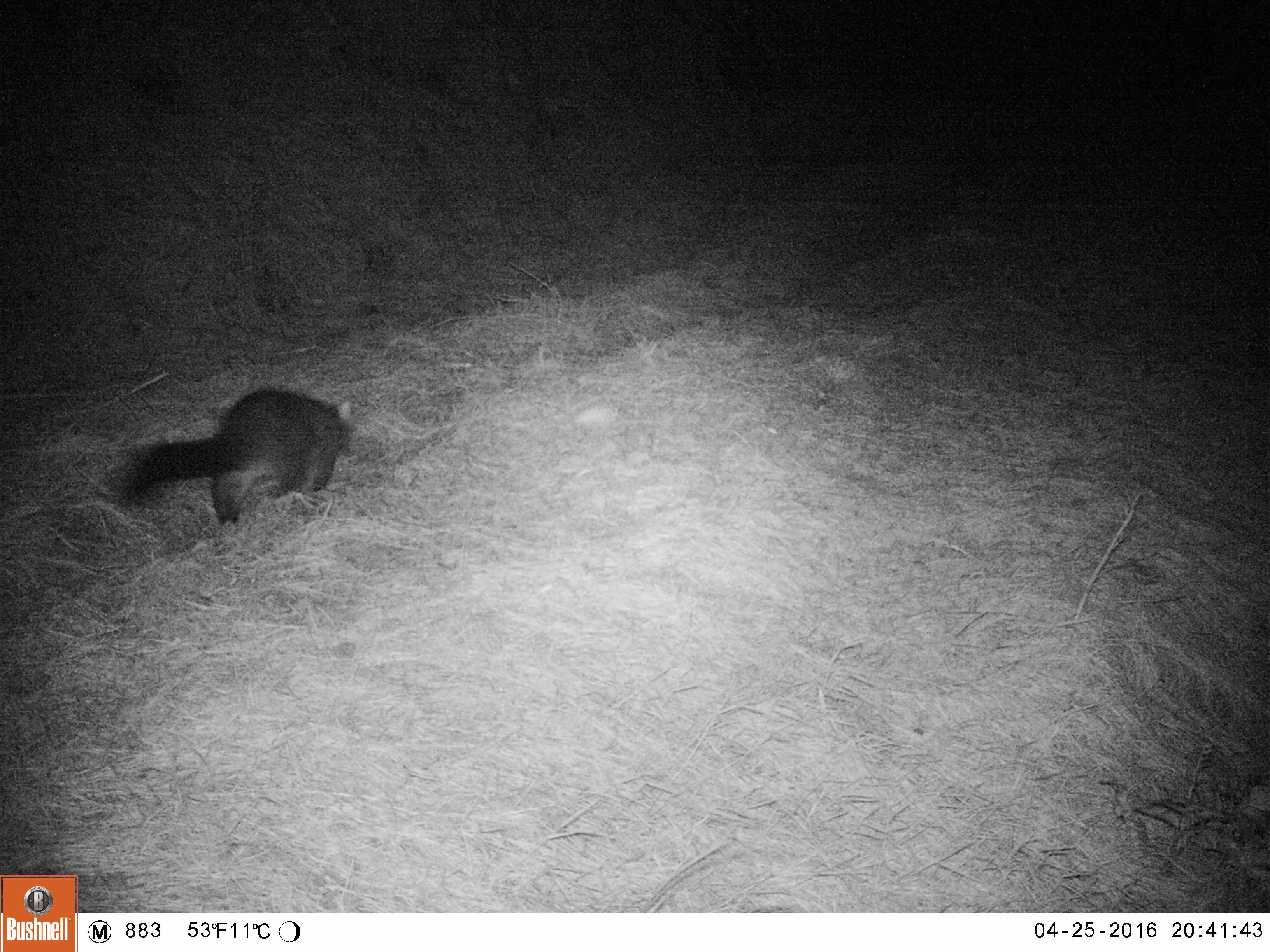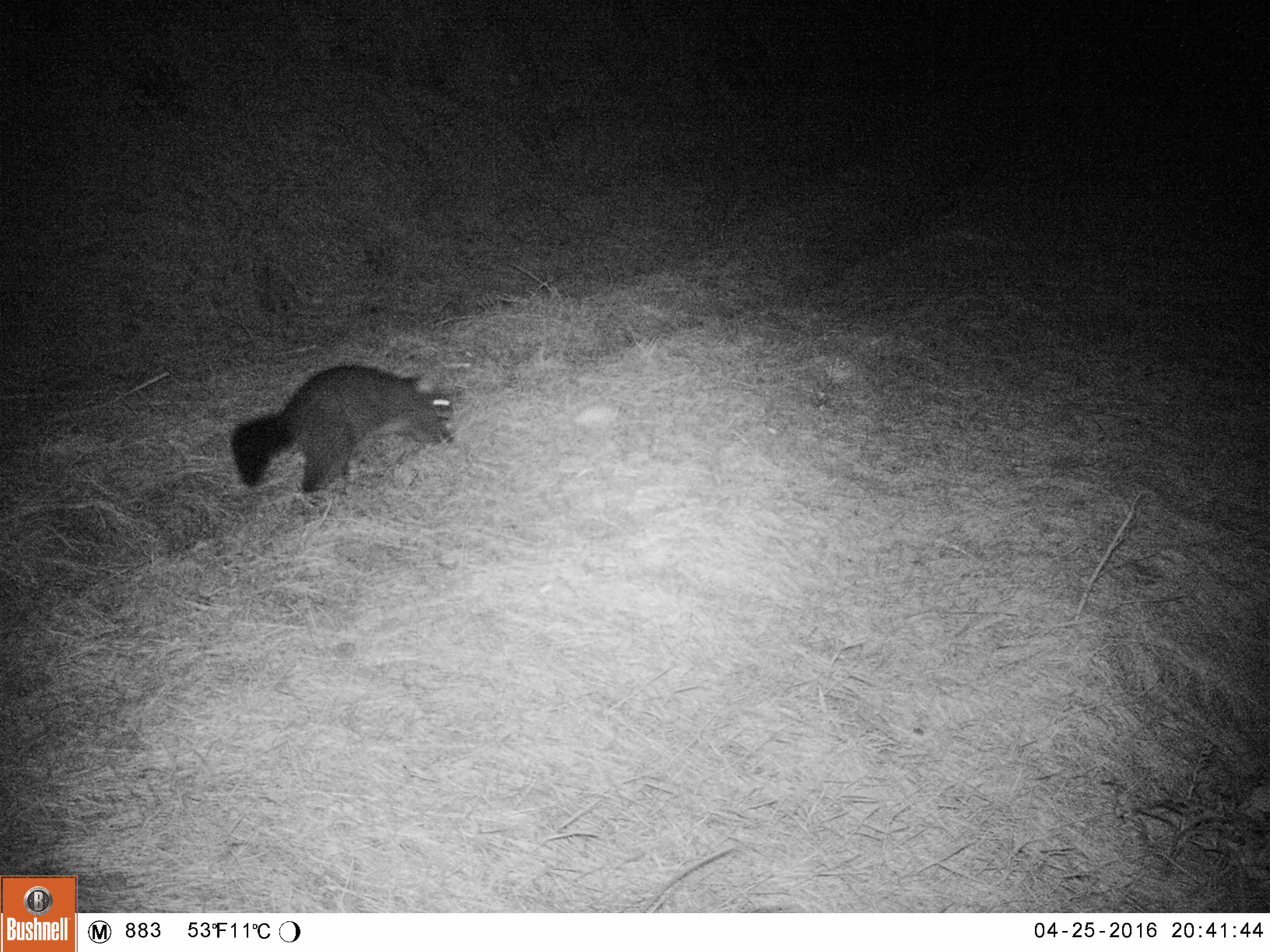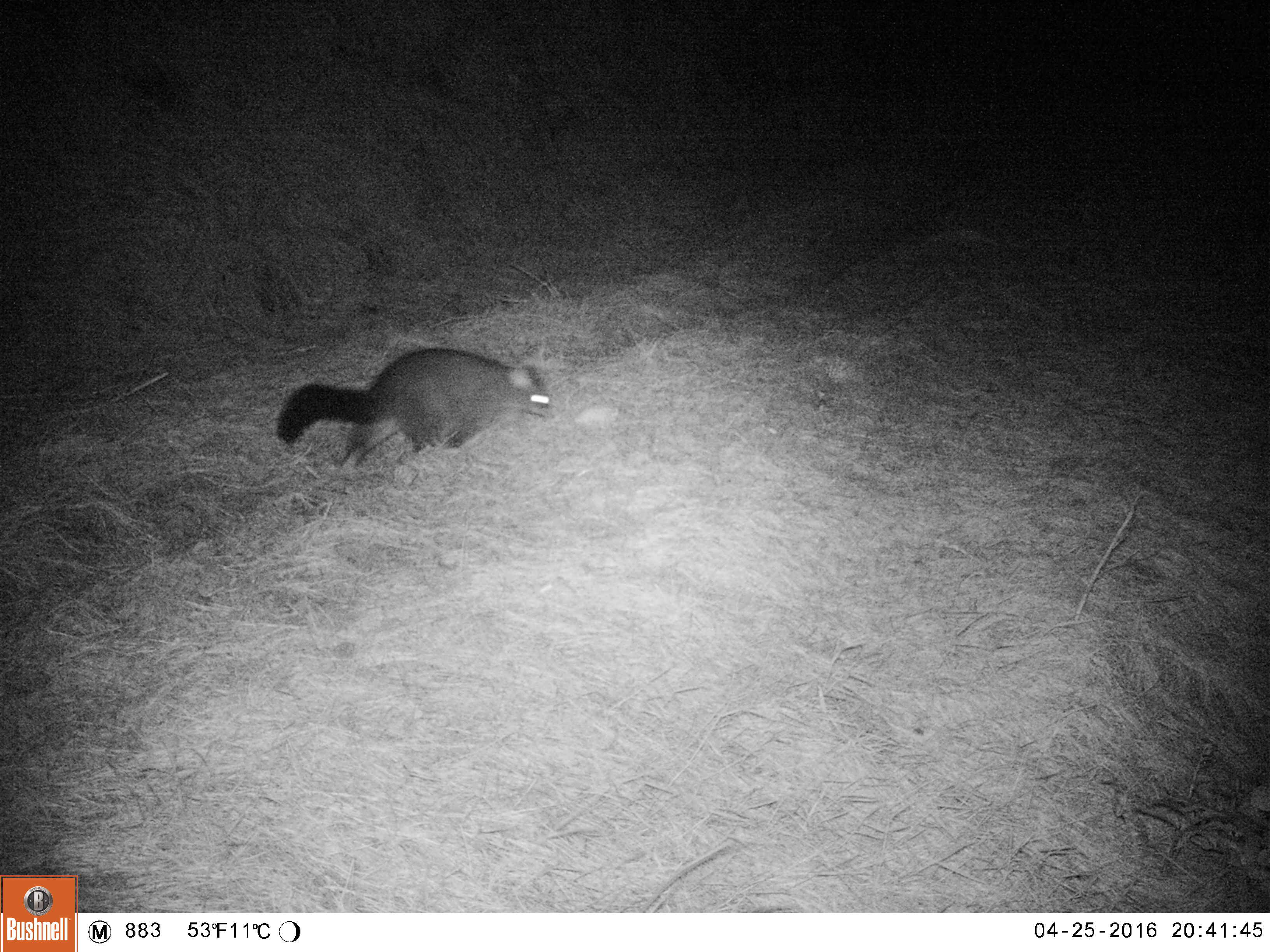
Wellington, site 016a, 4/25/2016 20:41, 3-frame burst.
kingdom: Animalia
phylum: Chordata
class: Mammalia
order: Didelphimorphia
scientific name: Didelphimorphia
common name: possum